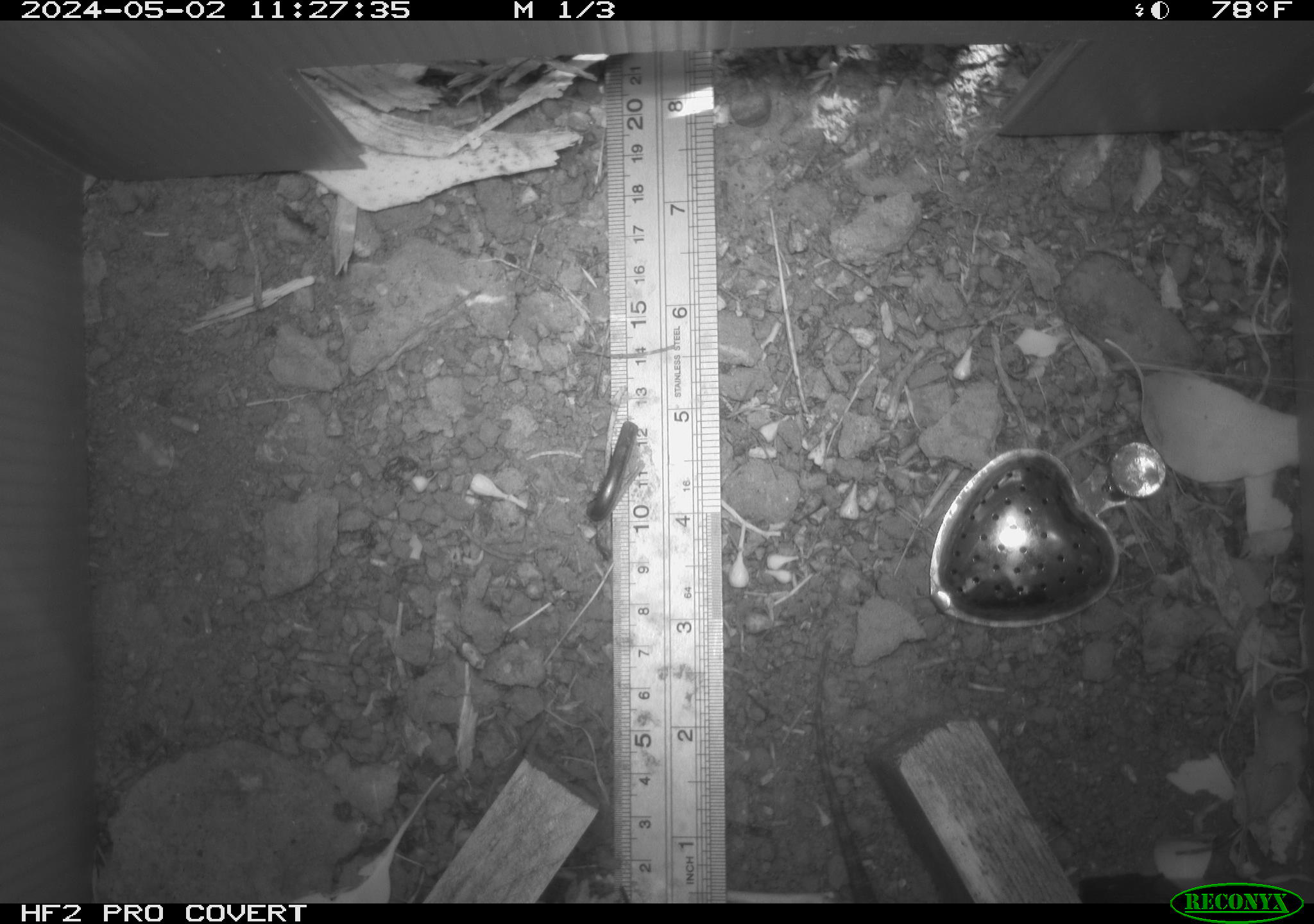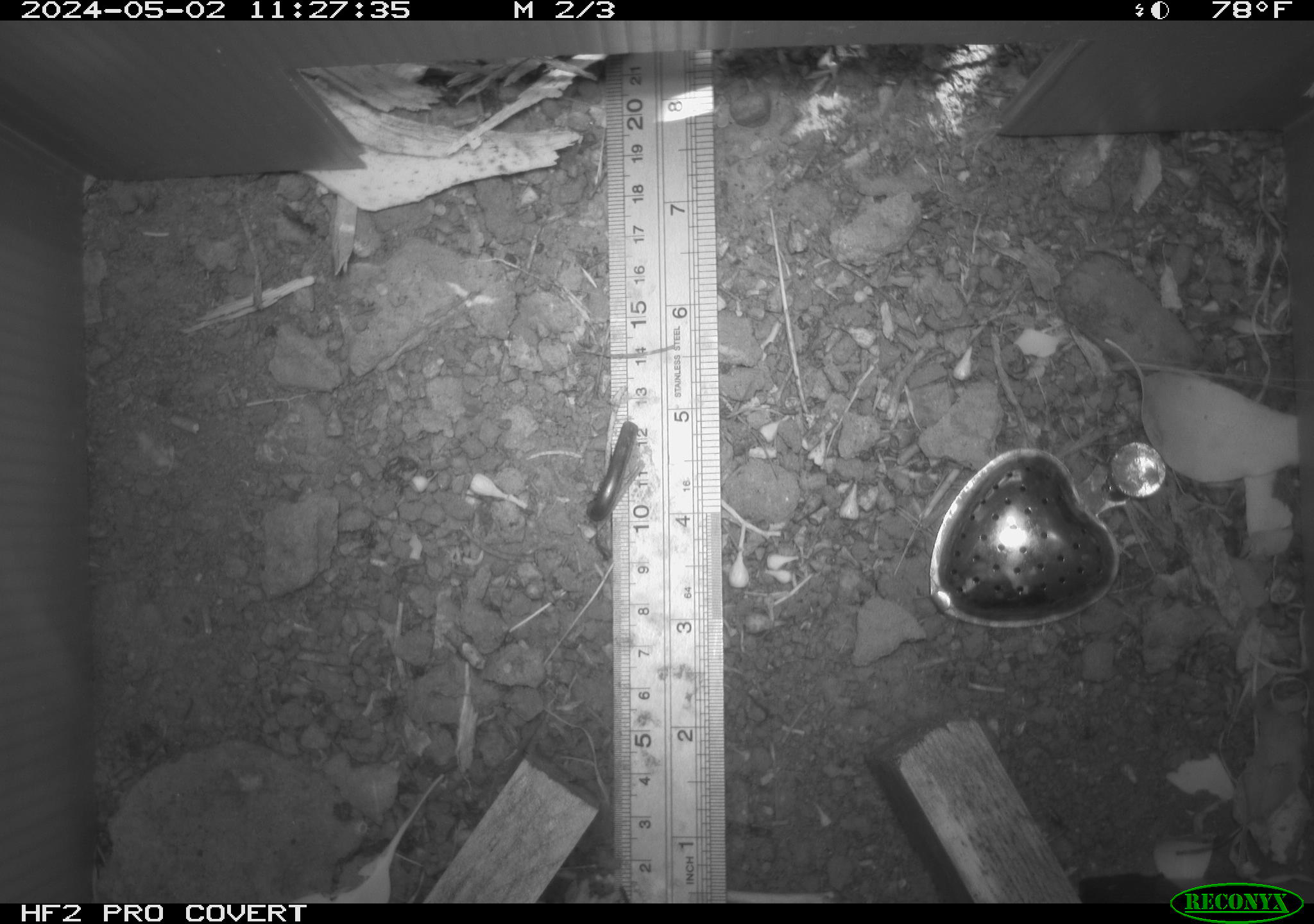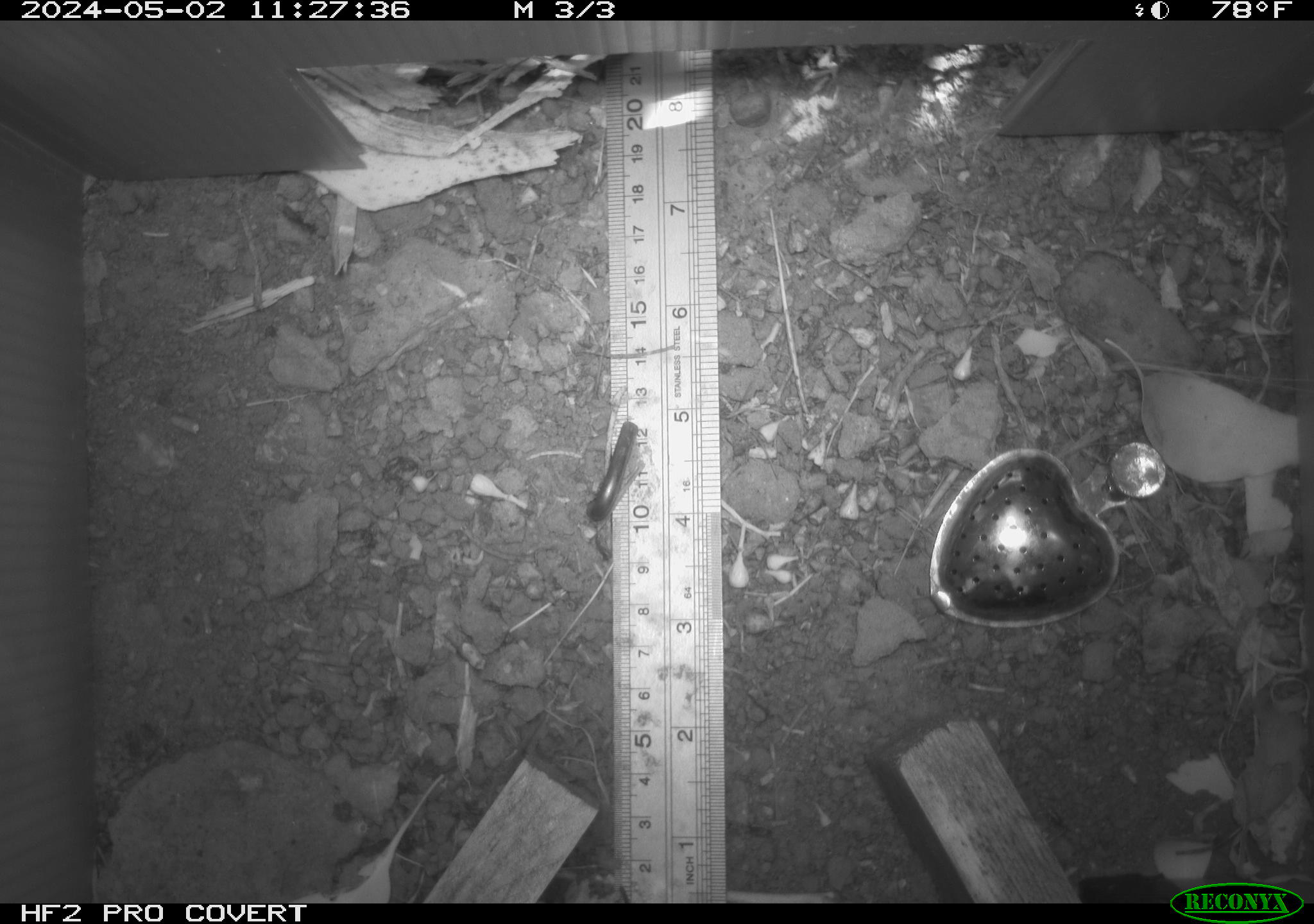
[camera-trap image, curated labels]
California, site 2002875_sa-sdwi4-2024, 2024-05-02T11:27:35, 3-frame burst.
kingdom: Animalia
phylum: Chordata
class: Reptilia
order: Squamata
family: Phrynosomatidae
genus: Sceloporus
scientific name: Sceloporus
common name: spiny lizards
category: sceloporus species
Sceloporus species (spiny lizards) (Sceloporus).